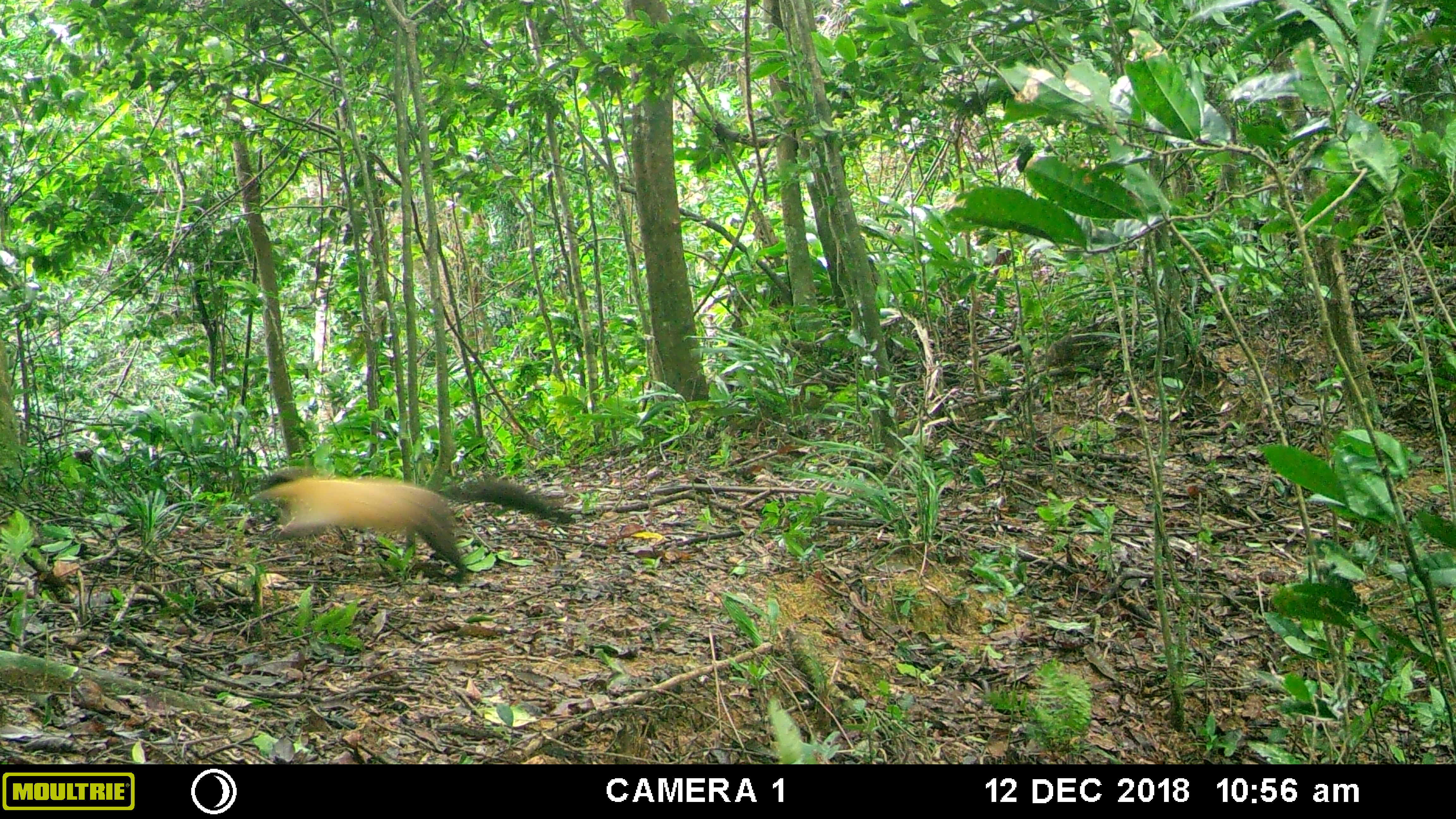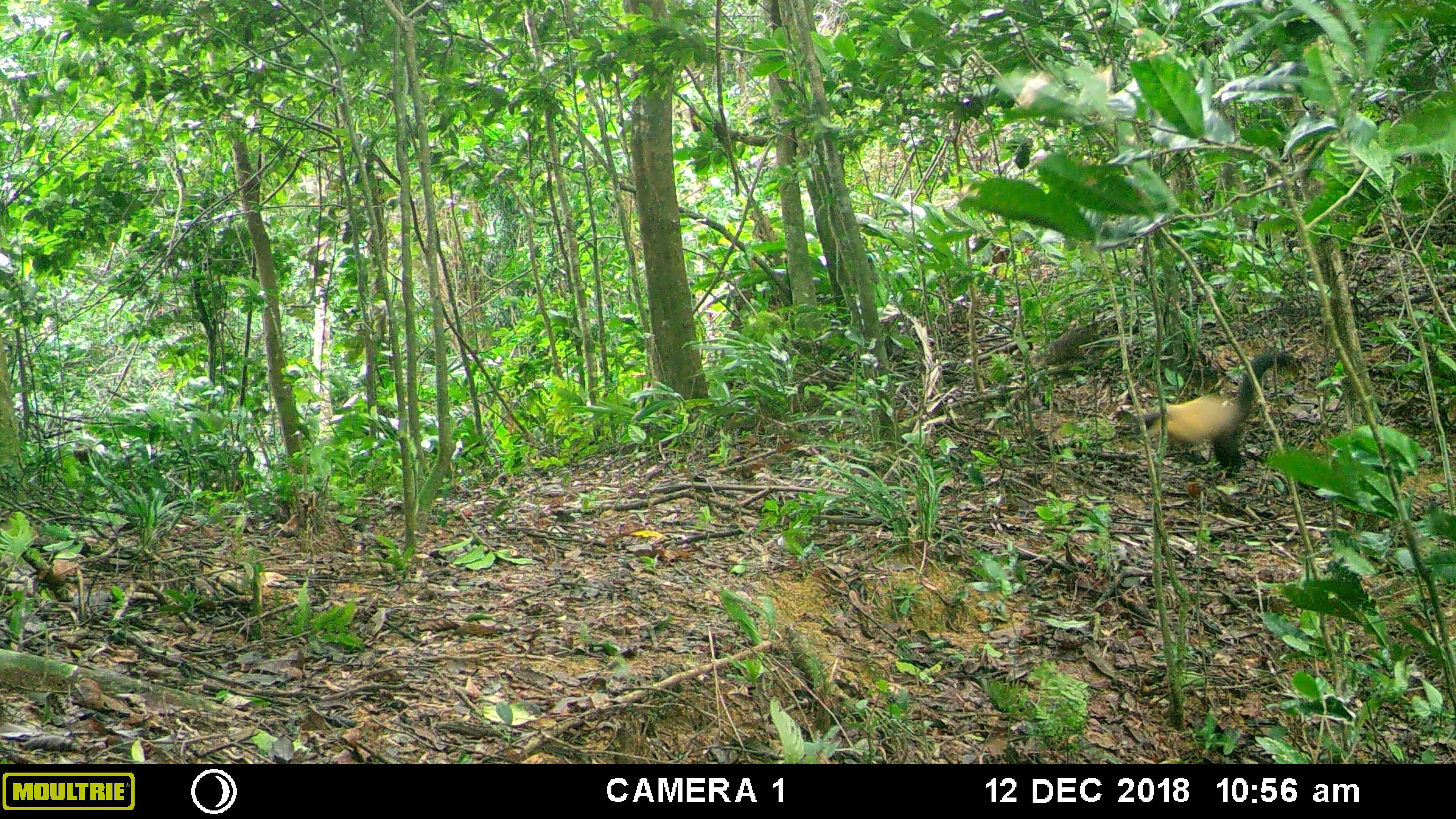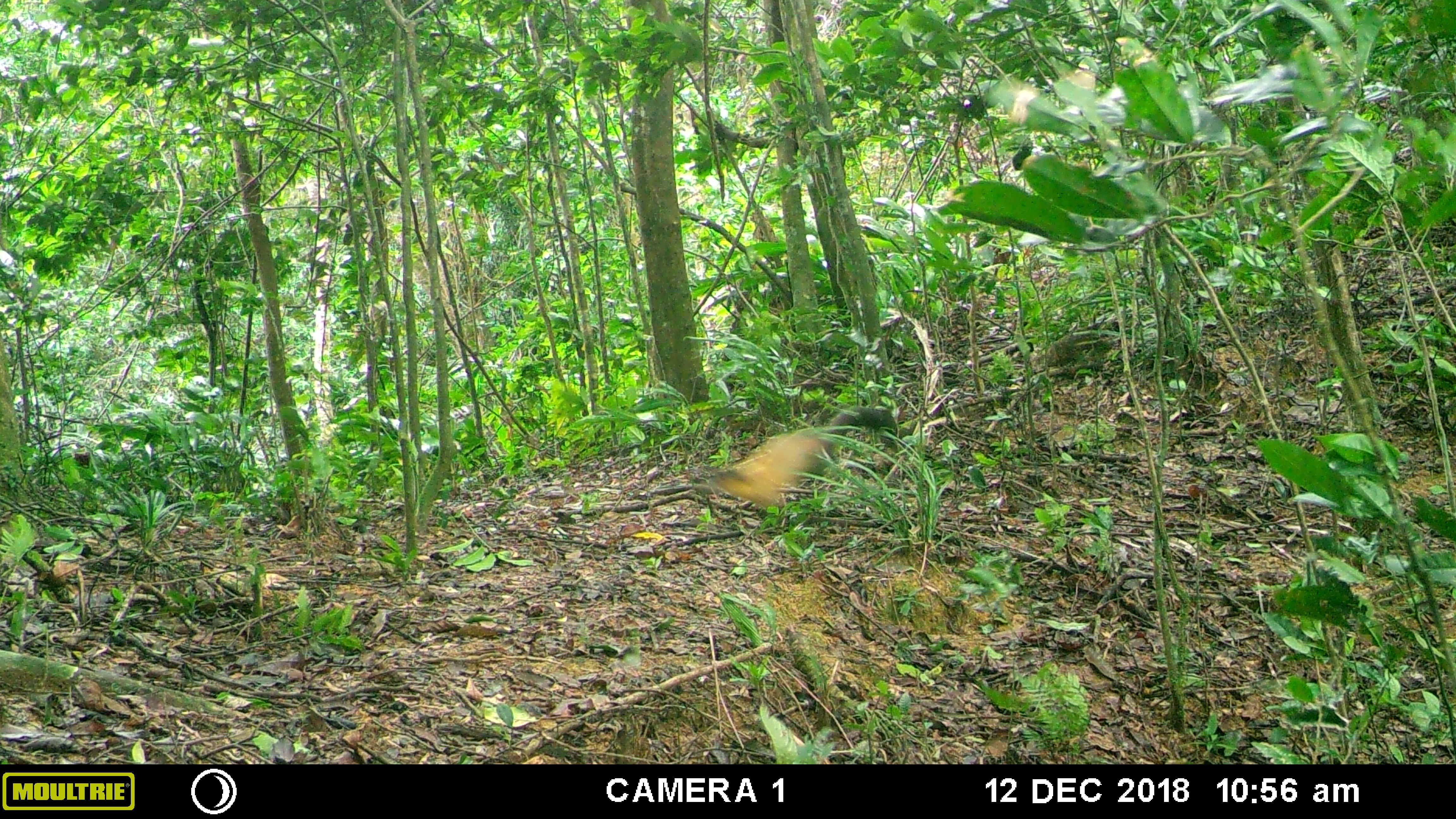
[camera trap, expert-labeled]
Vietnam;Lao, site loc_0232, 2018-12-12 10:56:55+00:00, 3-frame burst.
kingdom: Animalia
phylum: Chordata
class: Mammalia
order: Carnivora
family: Mustelidae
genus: Martes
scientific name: Martes flavigula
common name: yellow-throated marten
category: yellow throated marten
Yellow throated marten (yellow-throated marten) (Martes flavigula). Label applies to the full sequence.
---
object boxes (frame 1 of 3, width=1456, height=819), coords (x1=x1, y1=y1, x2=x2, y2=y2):
yellow throated marten: (x1=246, y1=462, x2=576, y2=584)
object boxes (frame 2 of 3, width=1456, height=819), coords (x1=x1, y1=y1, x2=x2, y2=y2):
yellow throated marten: (x1=1129, y1=350, x2=1301, y2=479)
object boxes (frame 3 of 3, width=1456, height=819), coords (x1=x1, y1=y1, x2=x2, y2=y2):
yellow throated marten: (x1=690, y1=404, x2=899, y2=511)